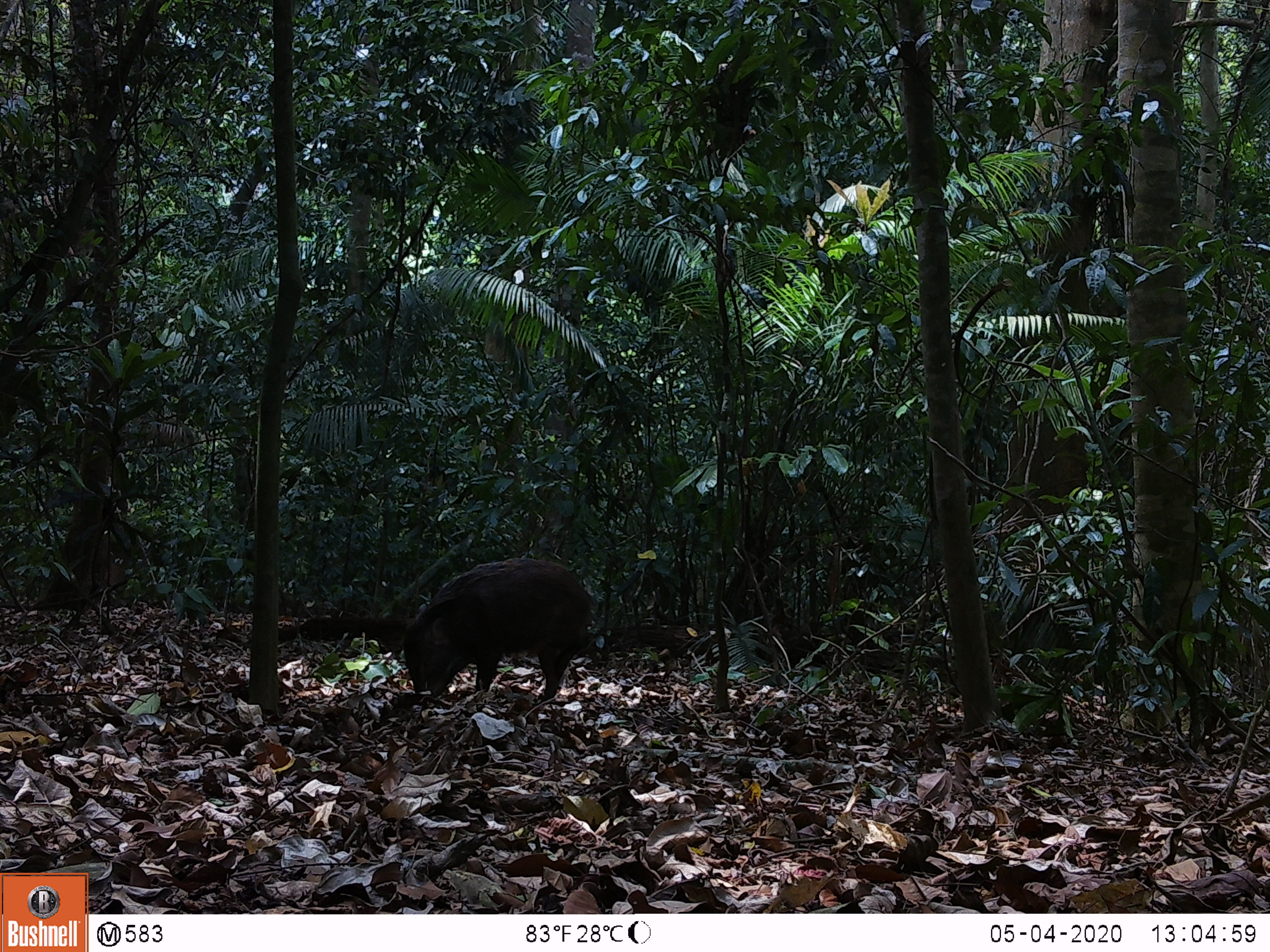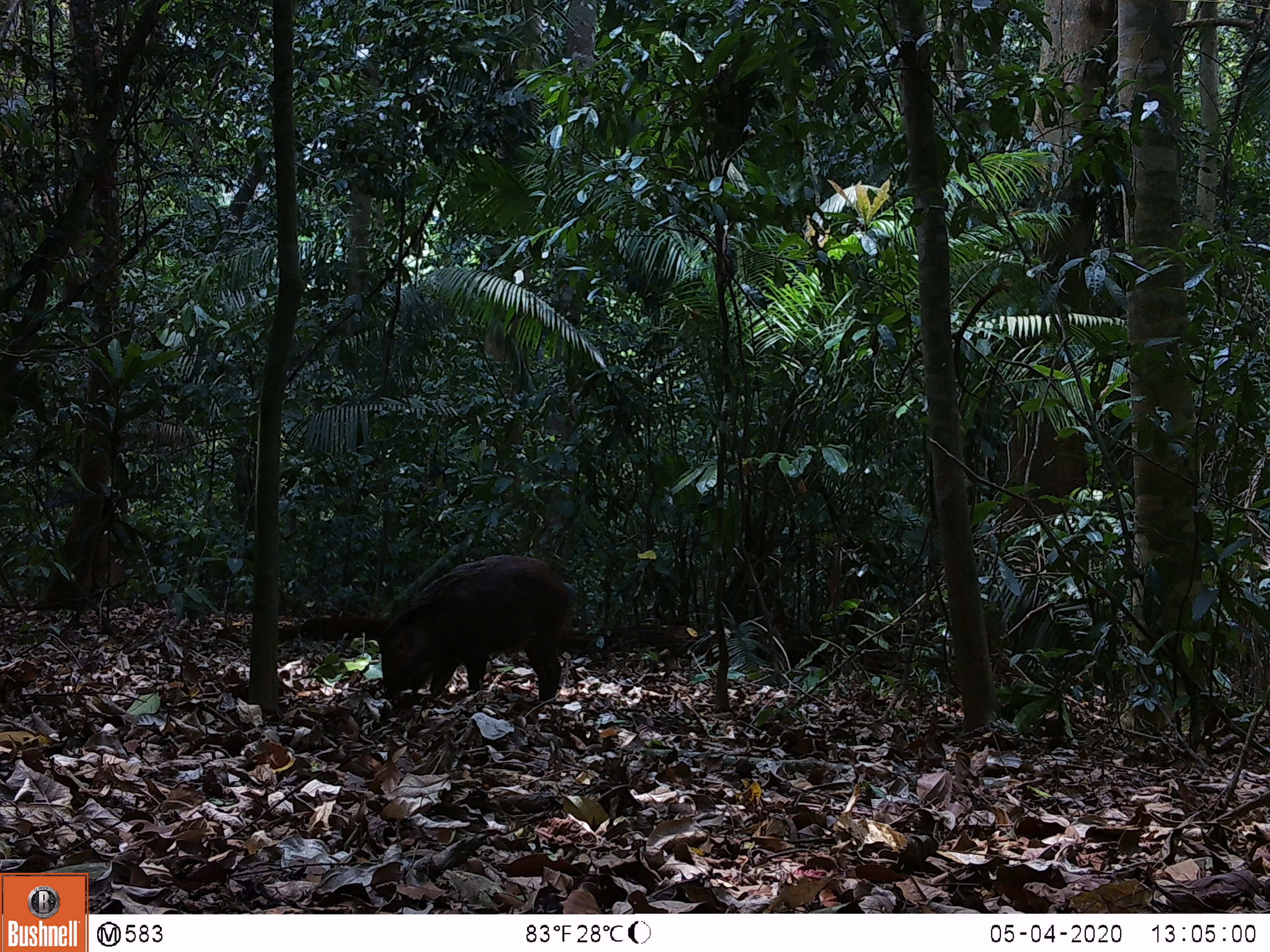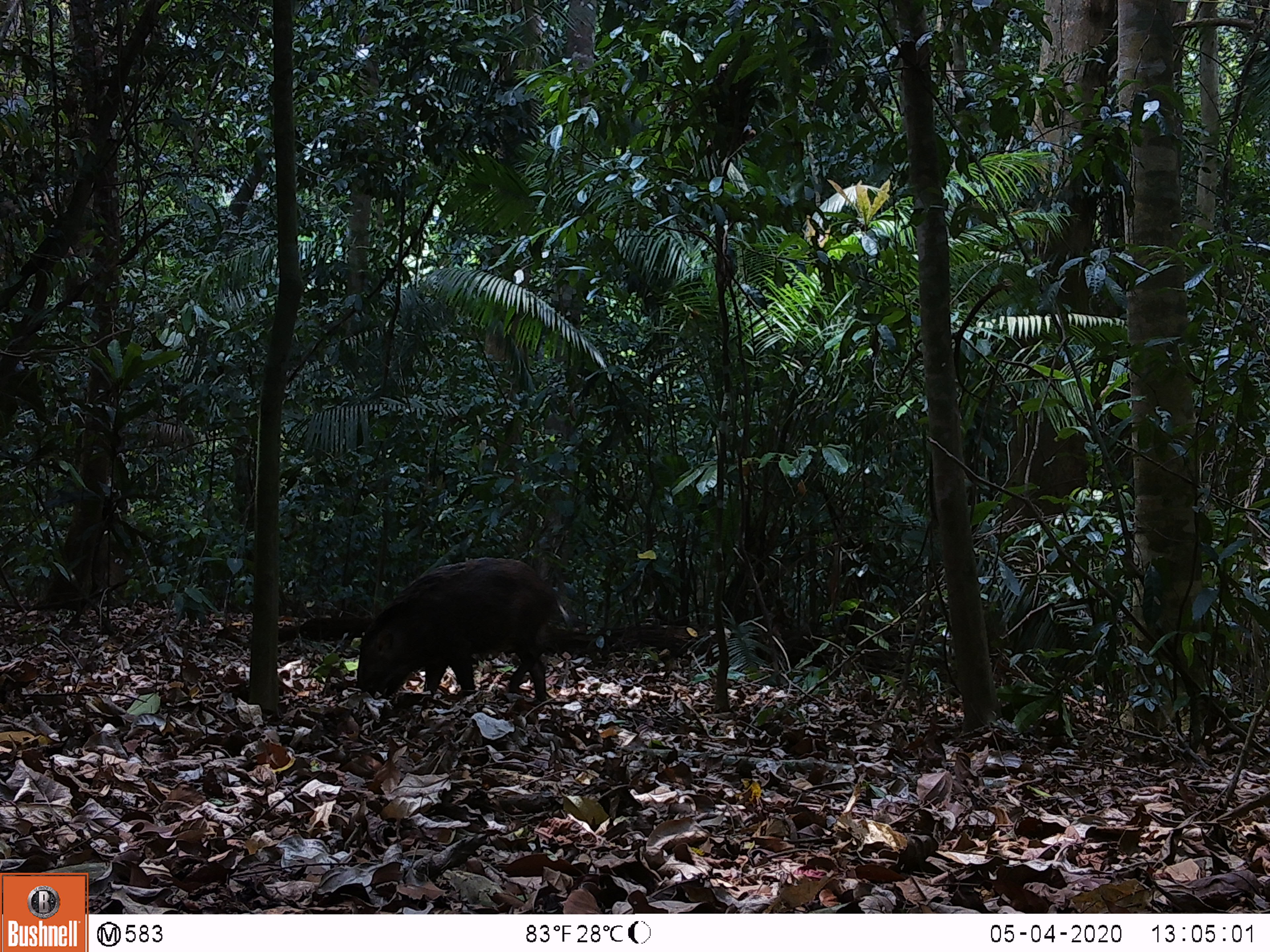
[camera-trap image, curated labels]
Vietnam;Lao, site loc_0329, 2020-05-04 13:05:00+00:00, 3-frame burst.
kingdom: Animalia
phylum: Chordata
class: Mammalia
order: Artiodactyla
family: Suidae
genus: Sus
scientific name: Sus scrofa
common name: eurasian wild pig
Eurasian wild pig (Sus scrofa). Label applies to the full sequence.